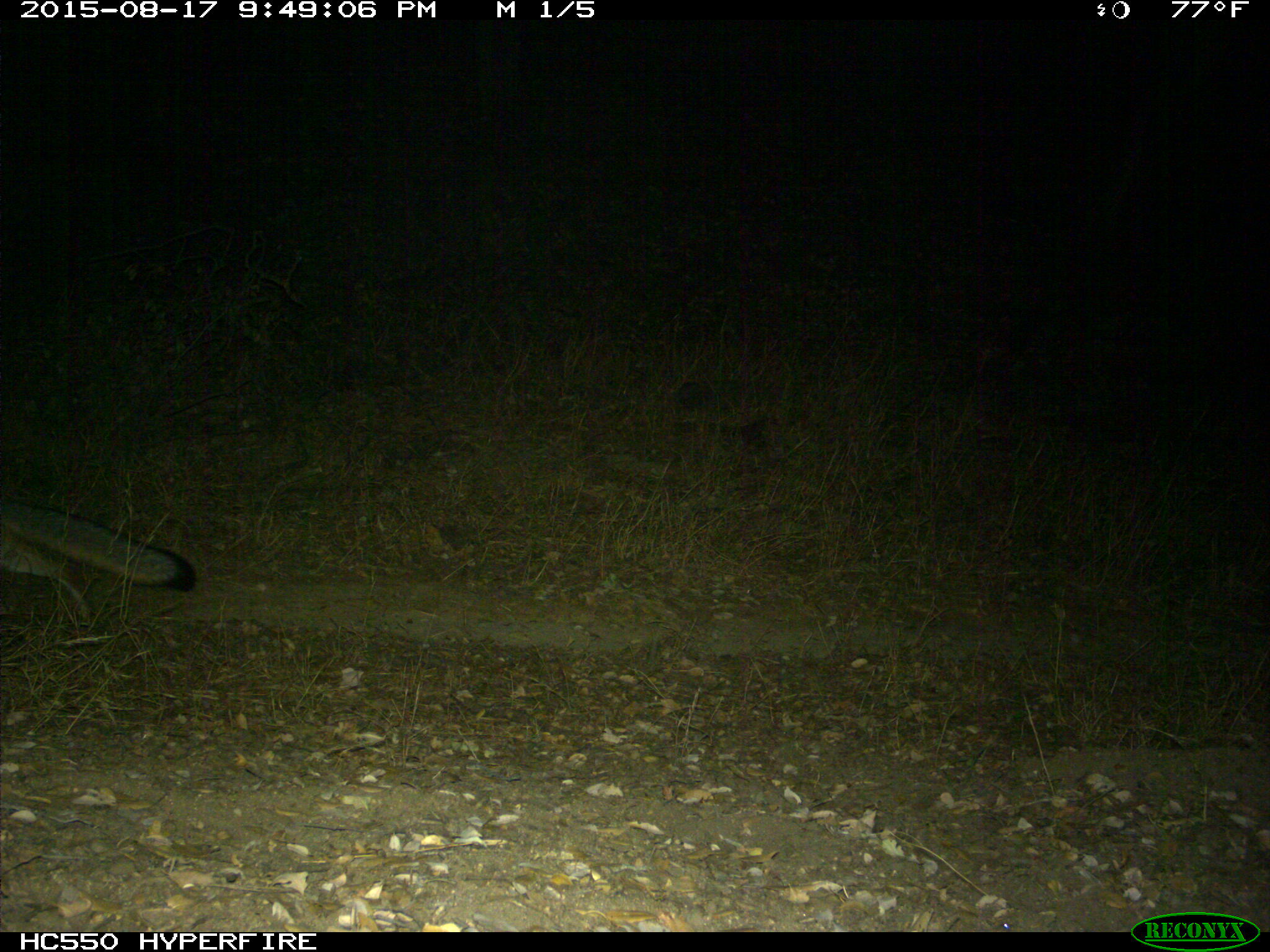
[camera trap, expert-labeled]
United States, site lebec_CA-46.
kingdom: Animalia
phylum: Chordata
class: Mammalia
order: Carnivora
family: Canidae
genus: Urocyon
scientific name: Urocyon cinereoargenteus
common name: gray fox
Urocyon cinereoargenteus (gray fox).